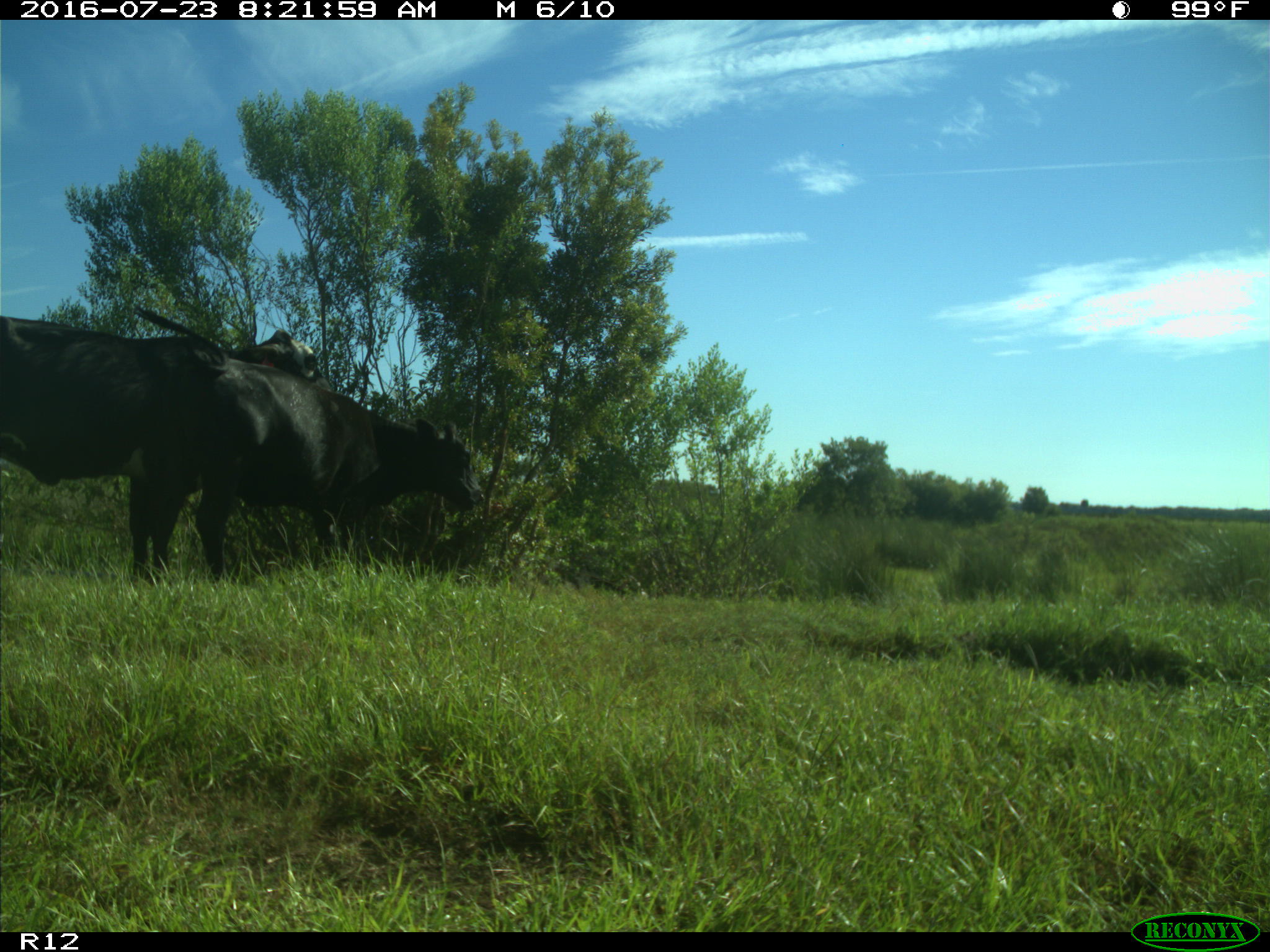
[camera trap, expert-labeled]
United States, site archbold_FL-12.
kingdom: Animalia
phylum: Chordata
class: Mammalia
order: Artiodactyla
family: Bovidae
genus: Bos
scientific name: Bos taurus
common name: domestic cow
Bos taurus (domestic cow).